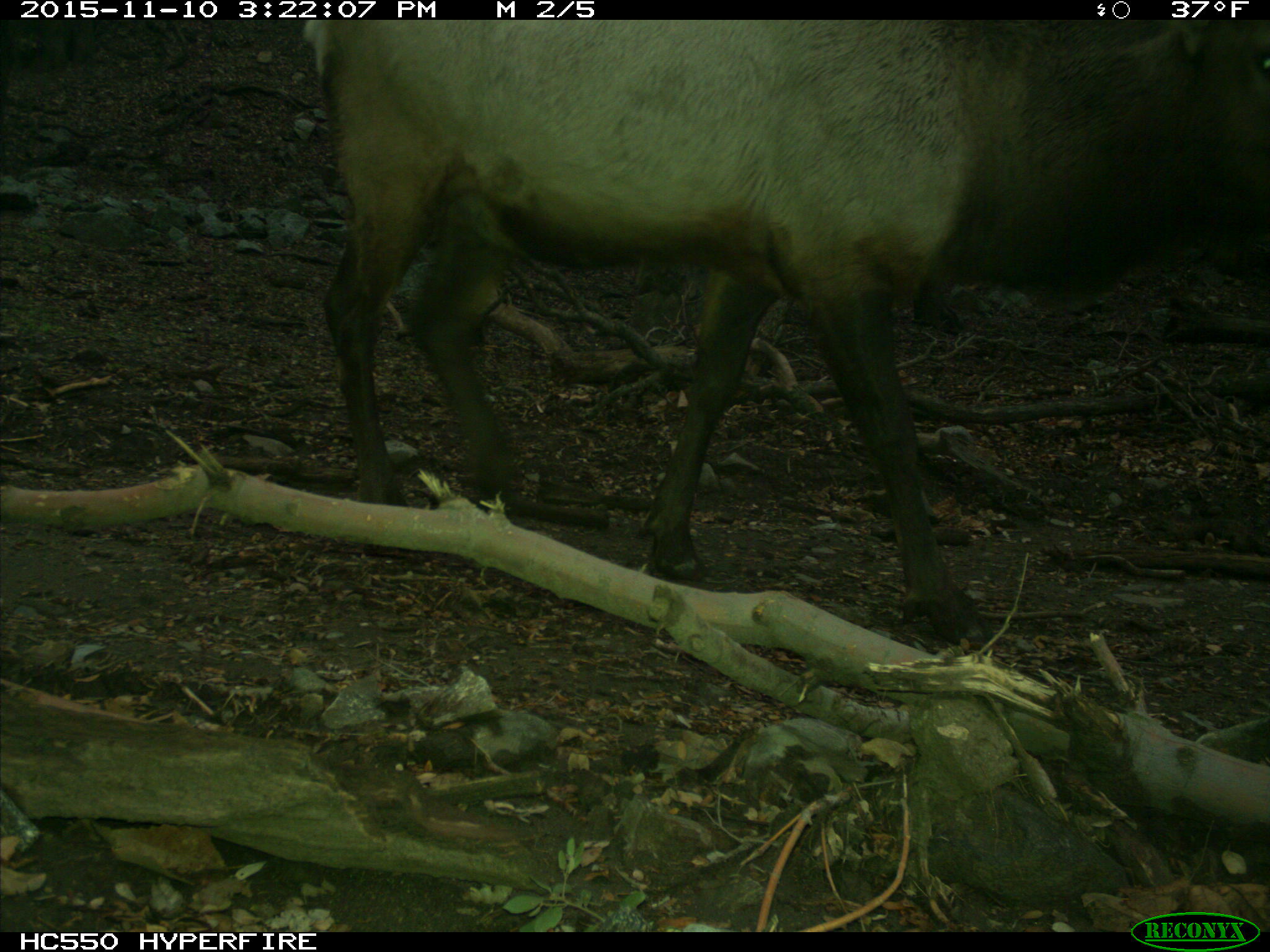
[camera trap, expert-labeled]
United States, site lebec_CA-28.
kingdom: Animalia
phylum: Chordata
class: Mammalia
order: Artiodactyla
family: Cervidae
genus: Cervus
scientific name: Cervus canadensis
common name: elk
Cervus canadensis (elk).